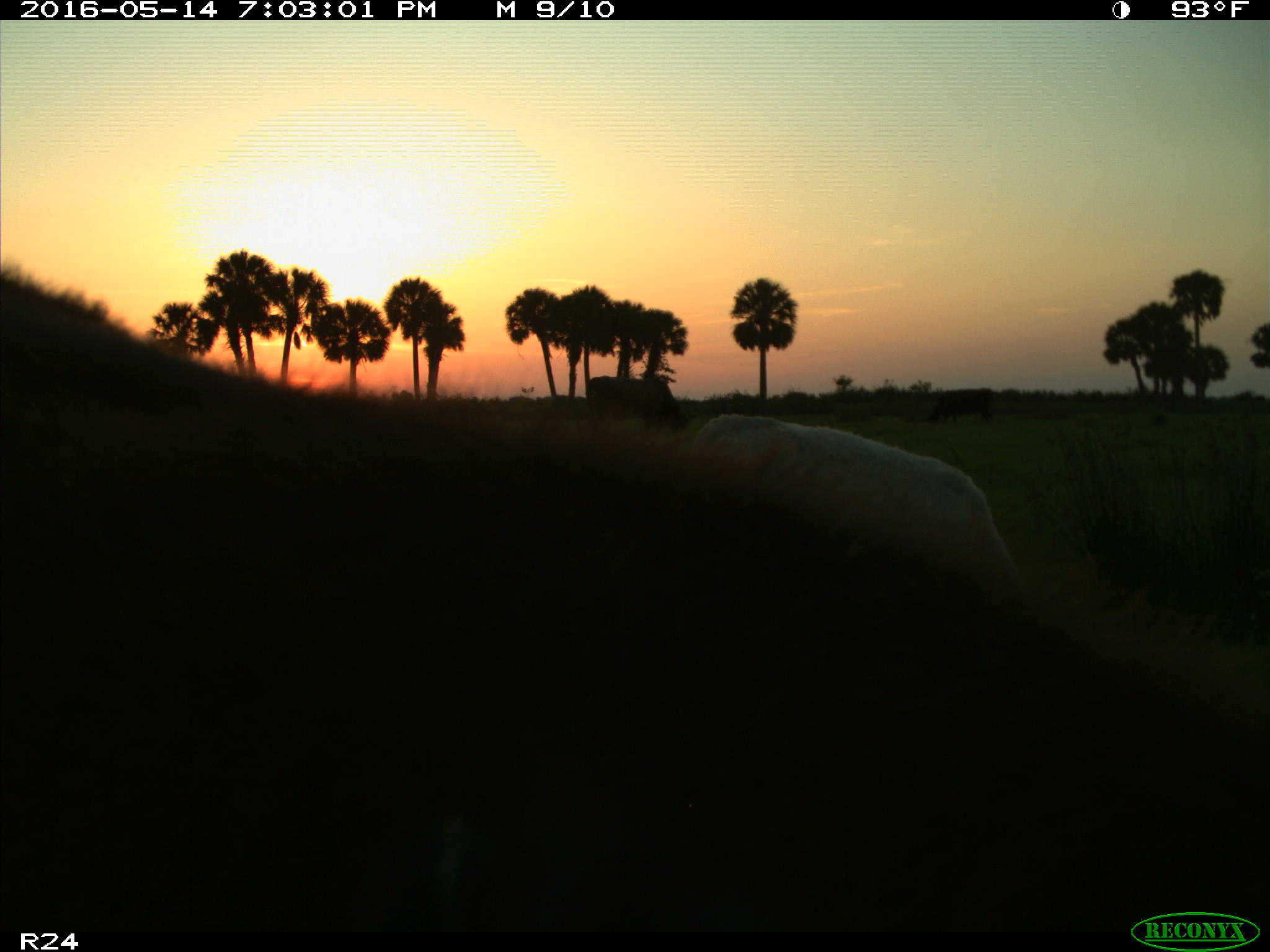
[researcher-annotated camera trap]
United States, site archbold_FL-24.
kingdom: Animalia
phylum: Chordata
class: Mammalia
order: Artiodactyla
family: Bovidae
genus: Bos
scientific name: Bos taurus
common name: domestic cow